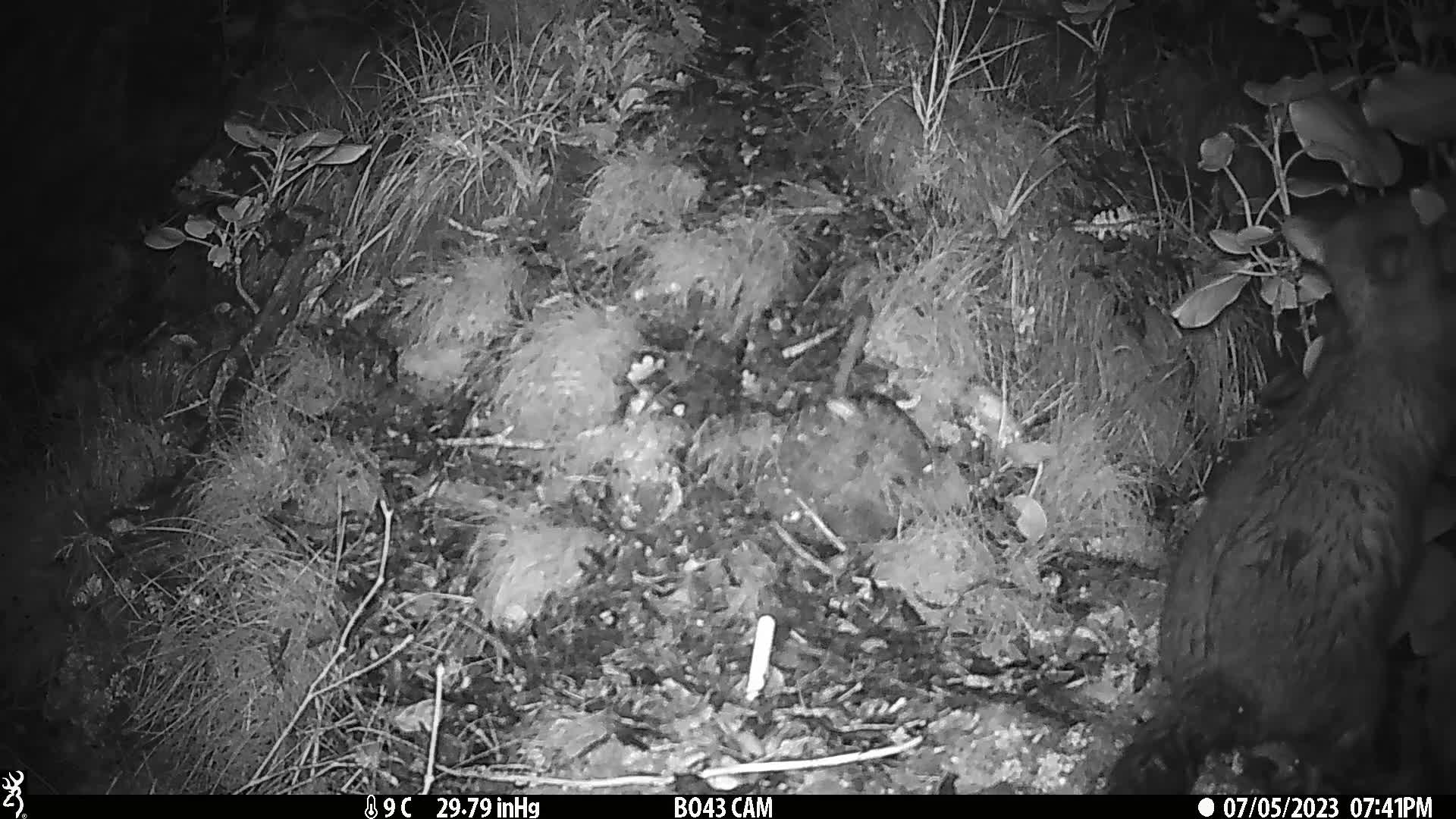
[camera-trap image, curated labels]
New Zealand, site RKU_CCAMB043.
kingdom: Animalia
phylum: Chordata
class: Mammalia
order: Diprotodontia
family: Phalangeridae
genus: Trichosurus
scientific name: Trichosurus vulpecula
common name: common brushtail possum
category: possum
Possum (common brushtail possum) (Trichosurus vulpecula).